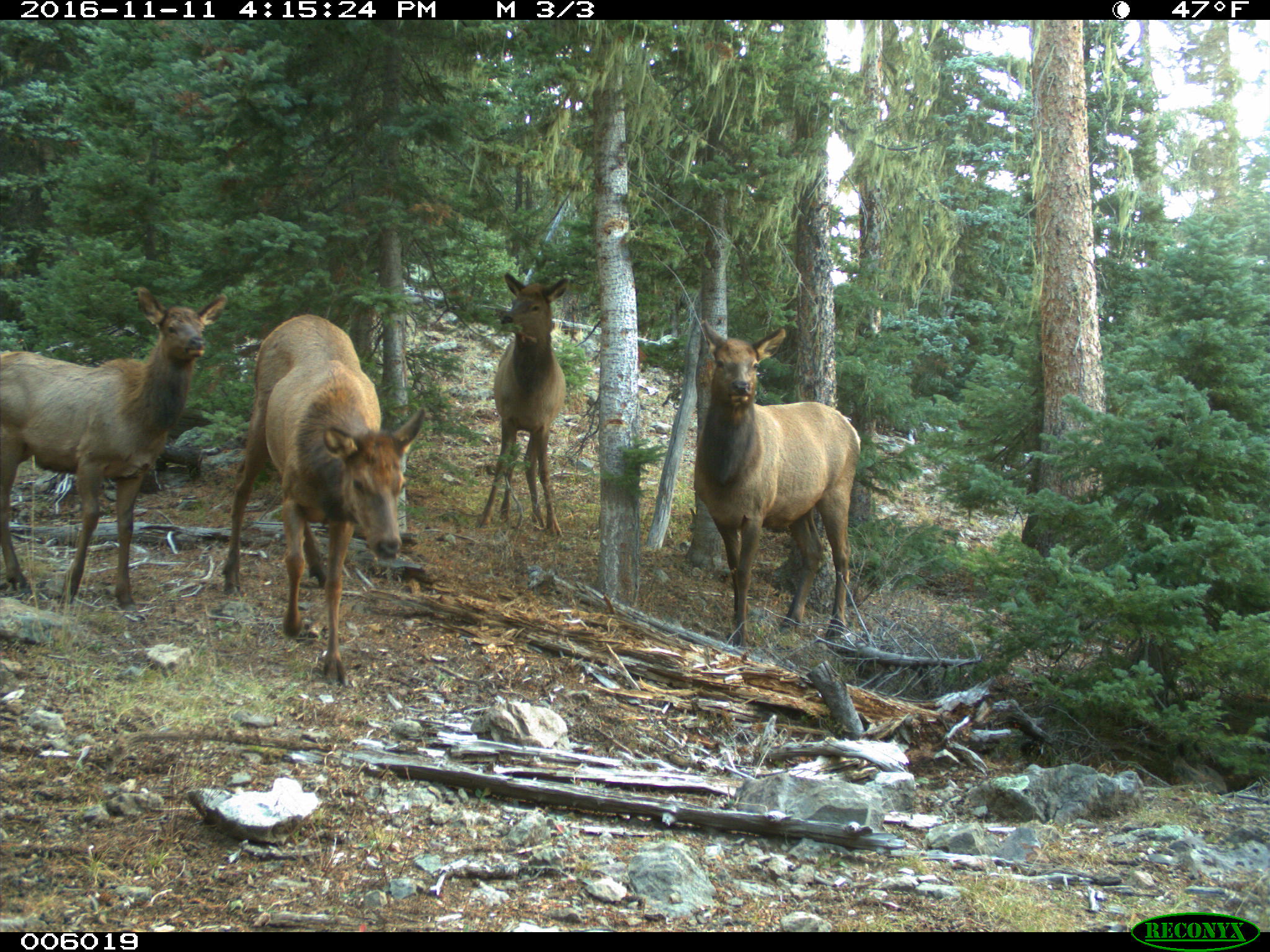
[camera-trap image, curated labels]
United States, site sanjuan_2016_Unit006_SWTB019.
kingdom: Animalia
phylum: Chordata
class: Mammalia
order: Artiodactyla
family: Cervidae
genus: Cervus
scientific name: Cervus elaphus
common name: red deer